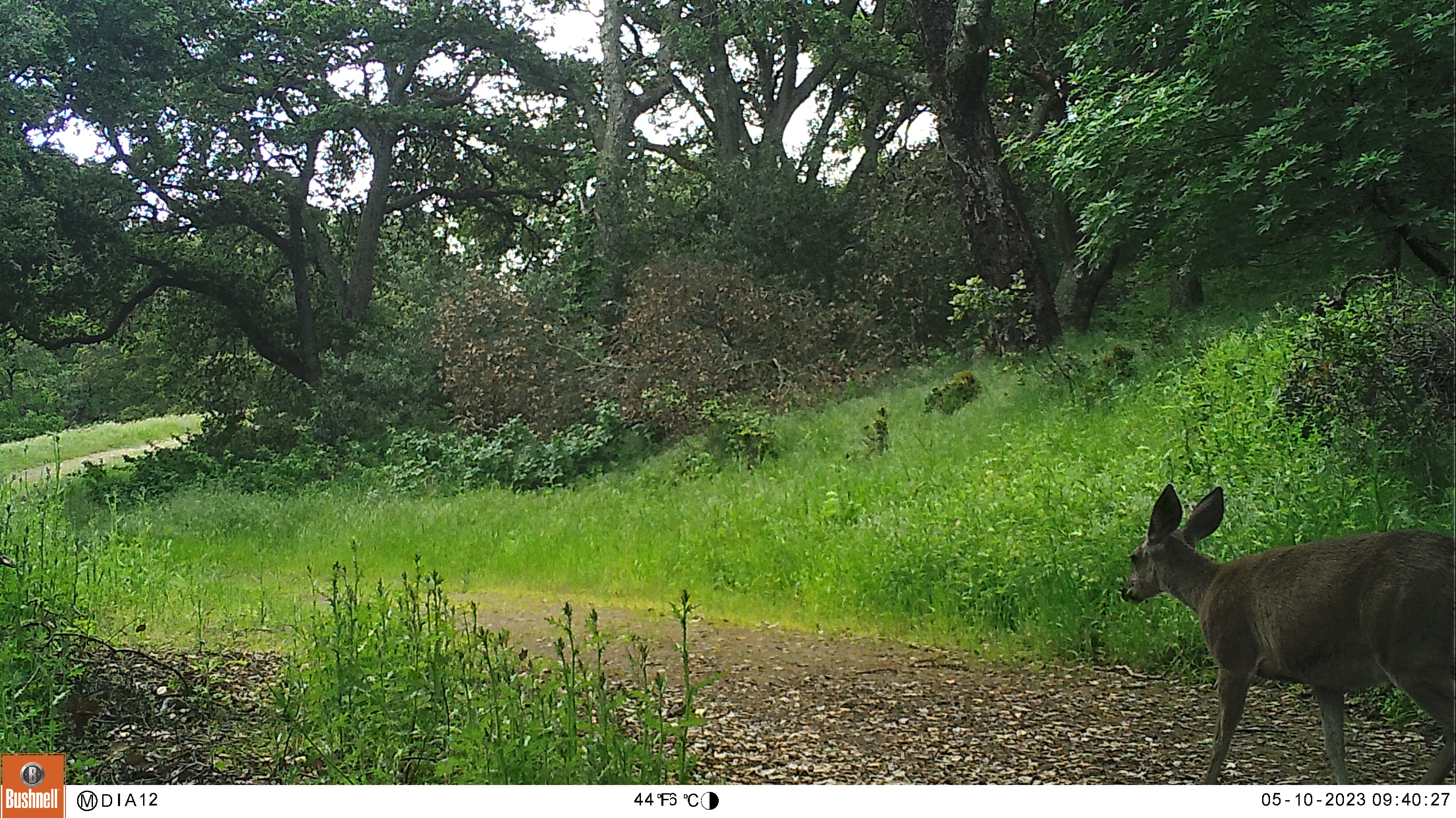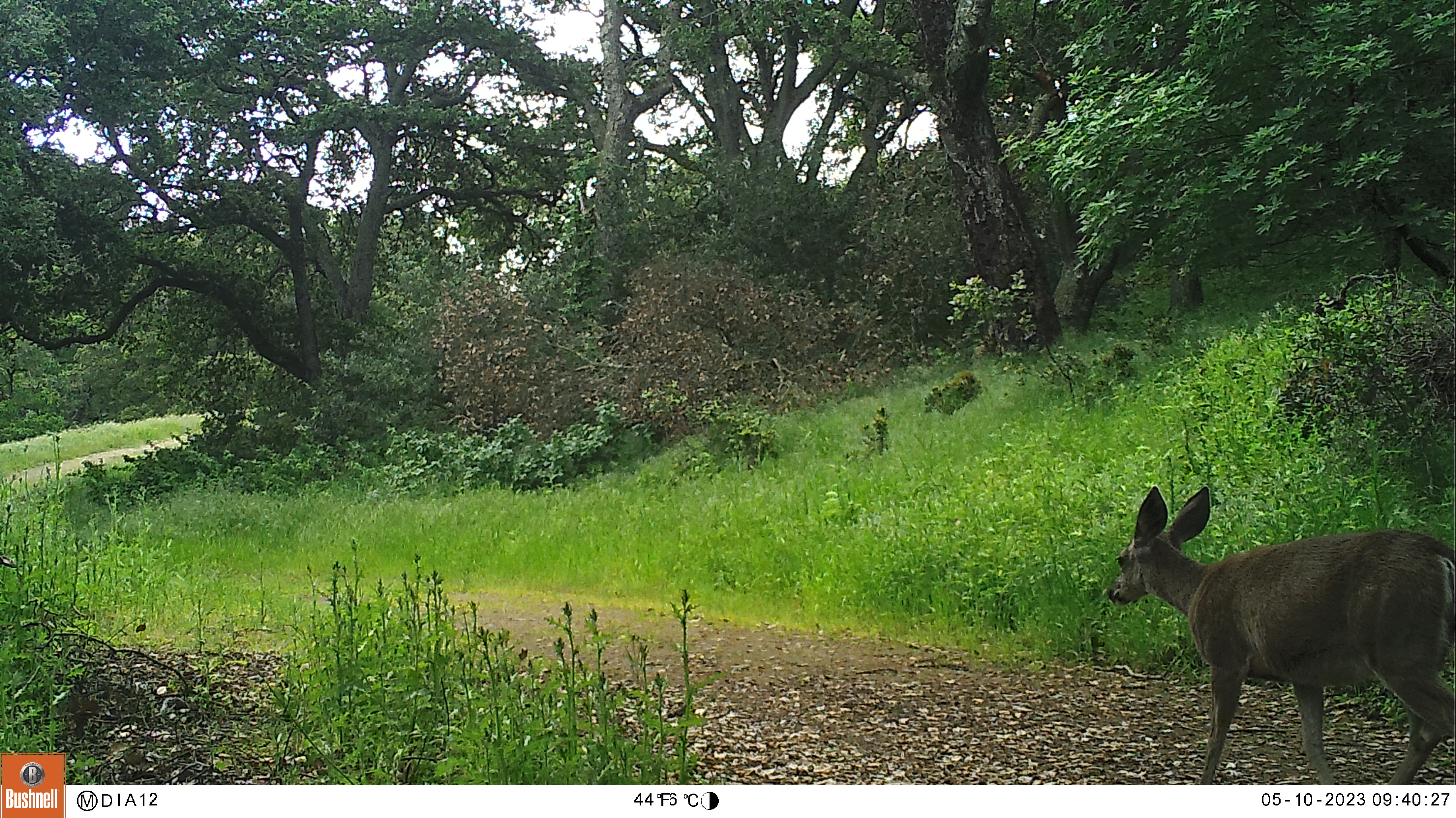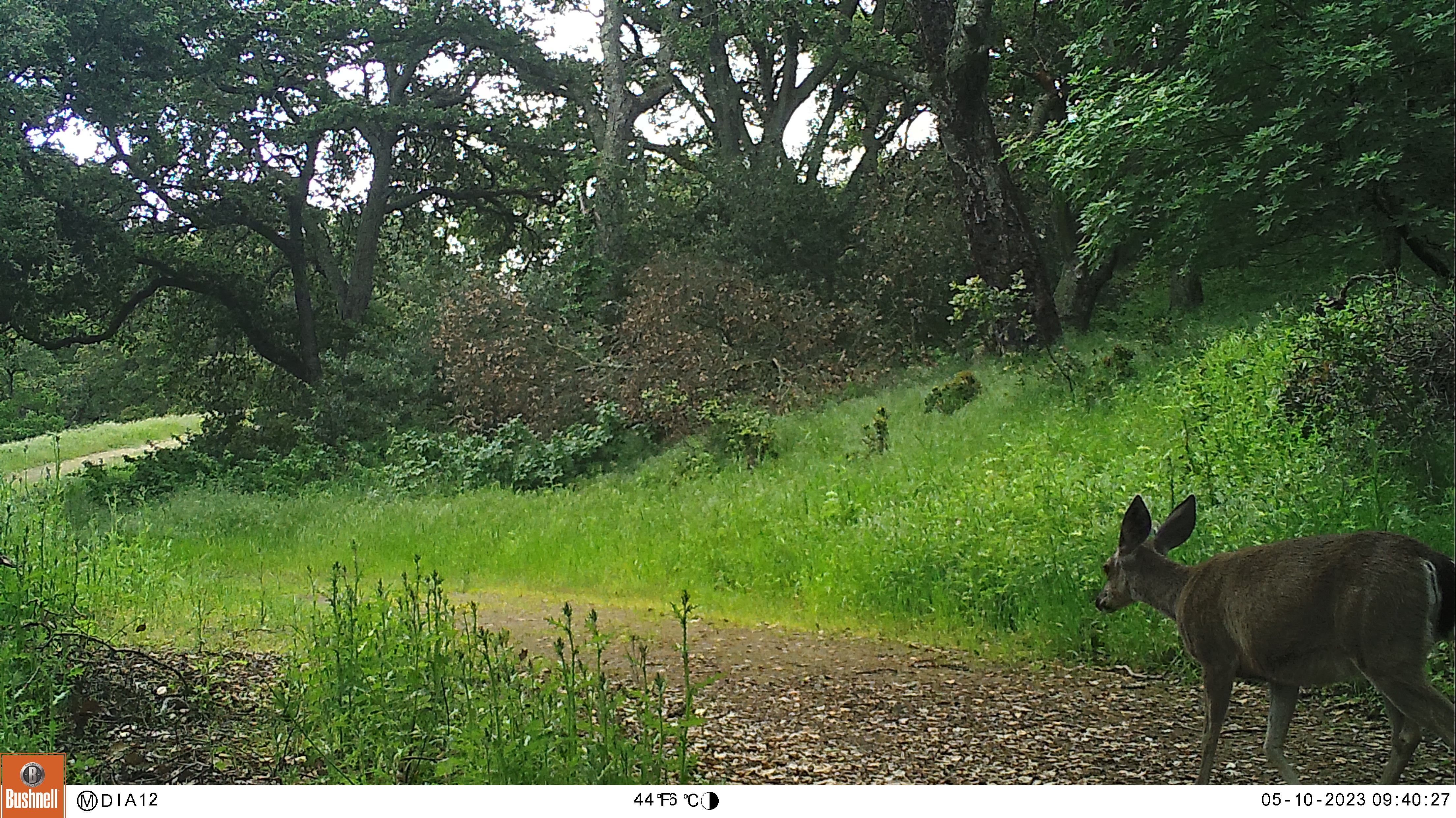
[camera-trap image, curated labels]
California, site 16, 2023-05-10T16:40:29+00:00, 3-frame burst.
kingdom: Animalia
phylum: Chordata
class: Mammalia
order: Artiodactyla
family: Cervidae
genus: Odocoileus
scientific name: Odocoileus hemionus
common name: mule deer